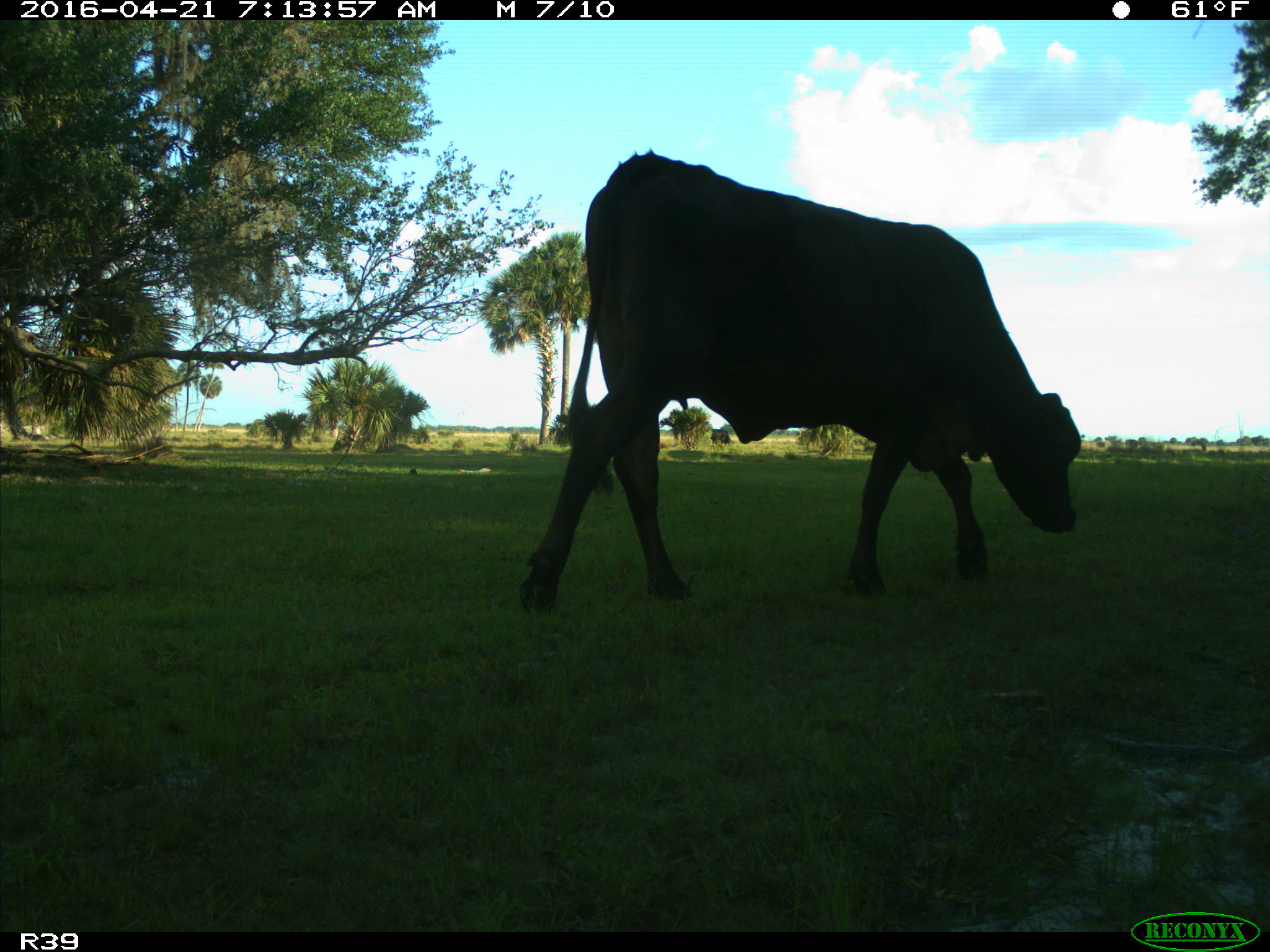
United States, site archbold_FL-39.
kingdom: Animalia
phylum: Chordata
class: Mammalia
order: Artiodactyla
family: Bovidae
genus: Bos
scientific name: Bos taurus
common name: domestic cow